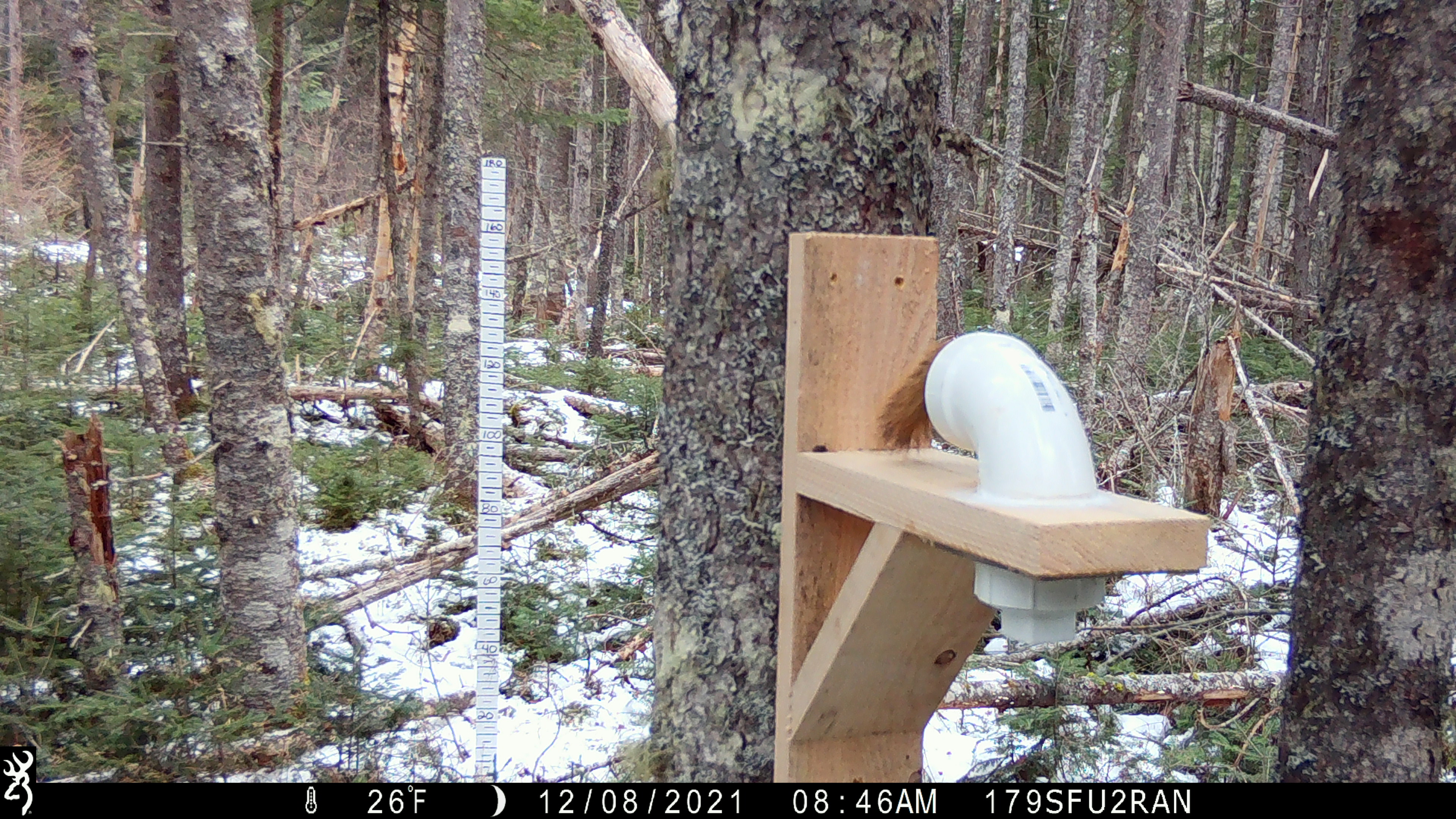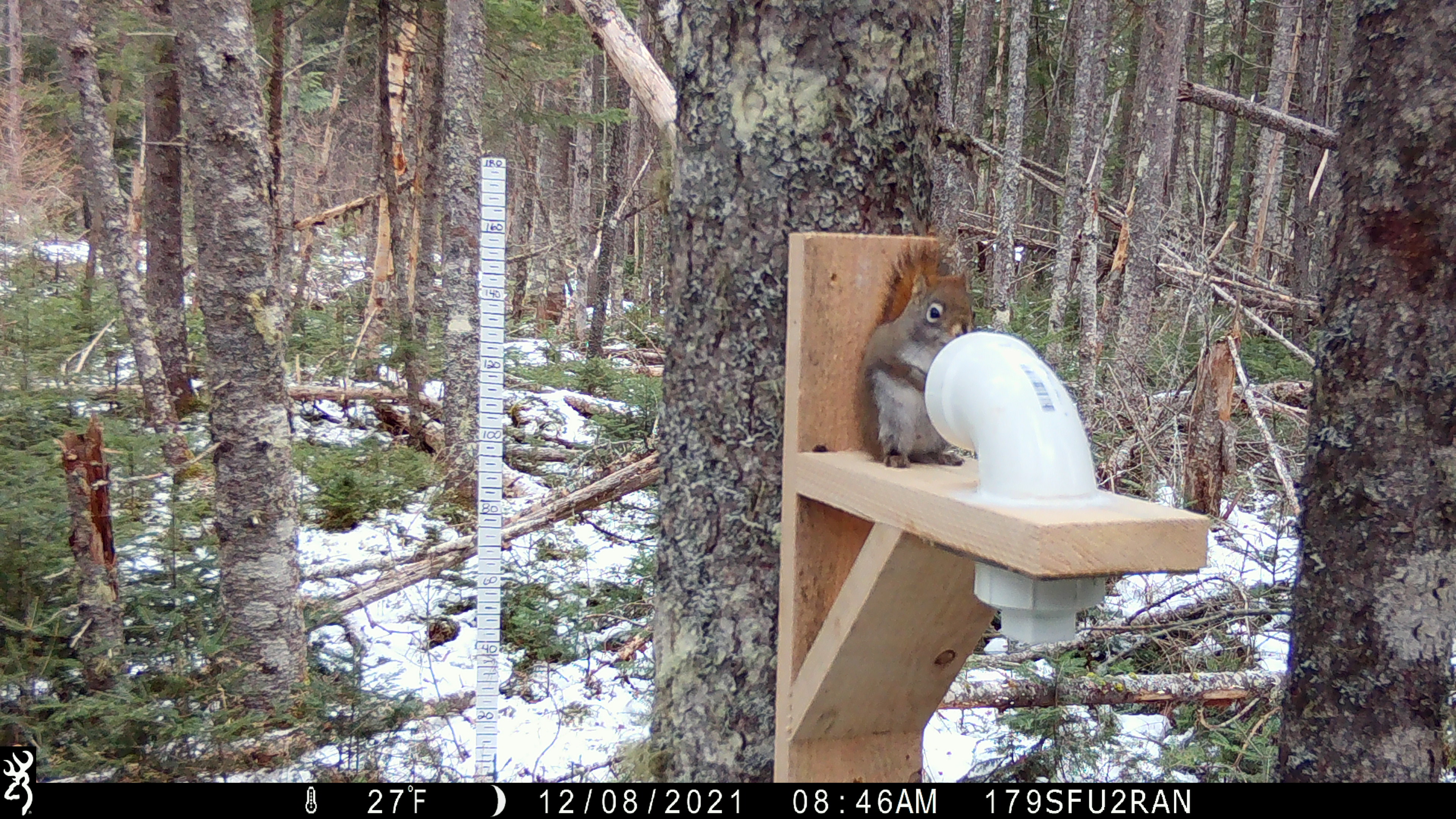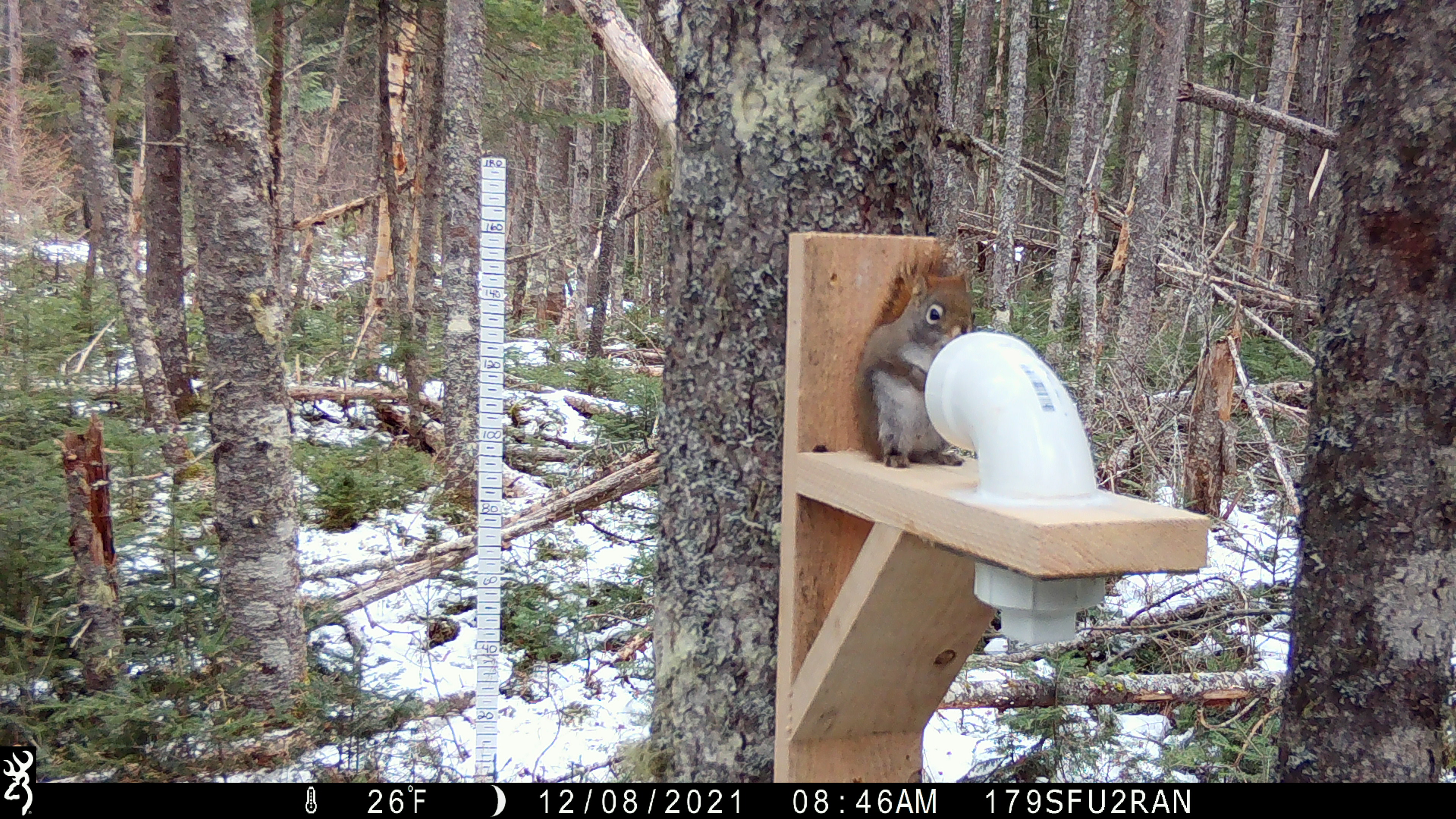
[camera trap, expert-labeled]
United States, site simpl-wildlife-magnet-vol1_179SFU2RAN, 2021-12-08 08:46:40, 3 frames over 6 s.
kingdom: Animalia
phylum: Chordata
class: Mammalia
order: Rodentia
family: Sciuridae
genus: Tamiasciurus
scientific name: Tamiasciurus hudsonicus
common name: red squirrel